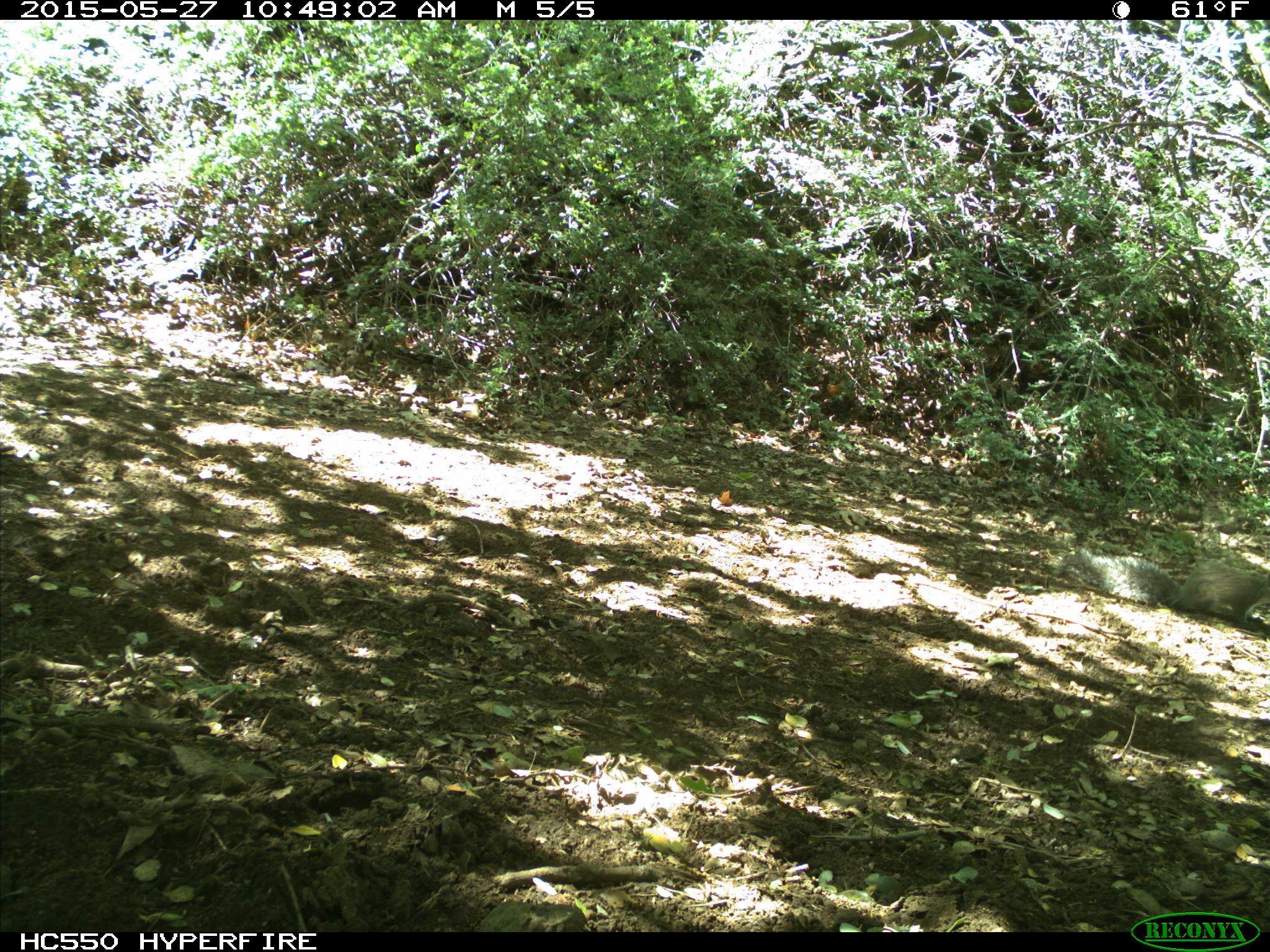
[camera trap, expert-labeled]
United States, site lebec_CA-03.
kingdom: Animalia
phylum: Chordata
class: Mammalia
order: Rodentia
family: Sciuridae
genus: Sciurus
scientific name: Sciurus carolinensis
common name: eastern gray squirrel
Sciurus carolinensis (eastern gray squirrel).